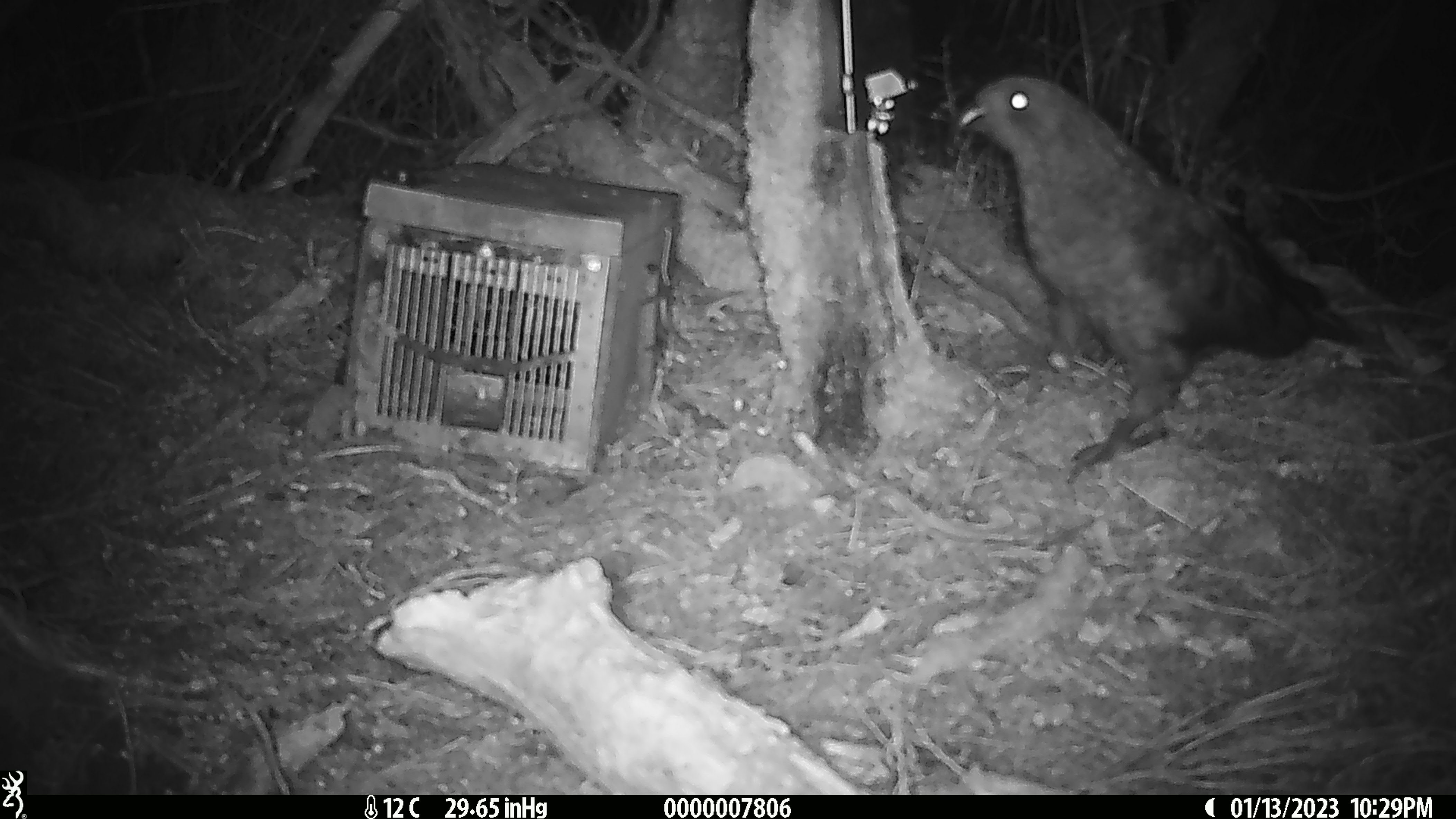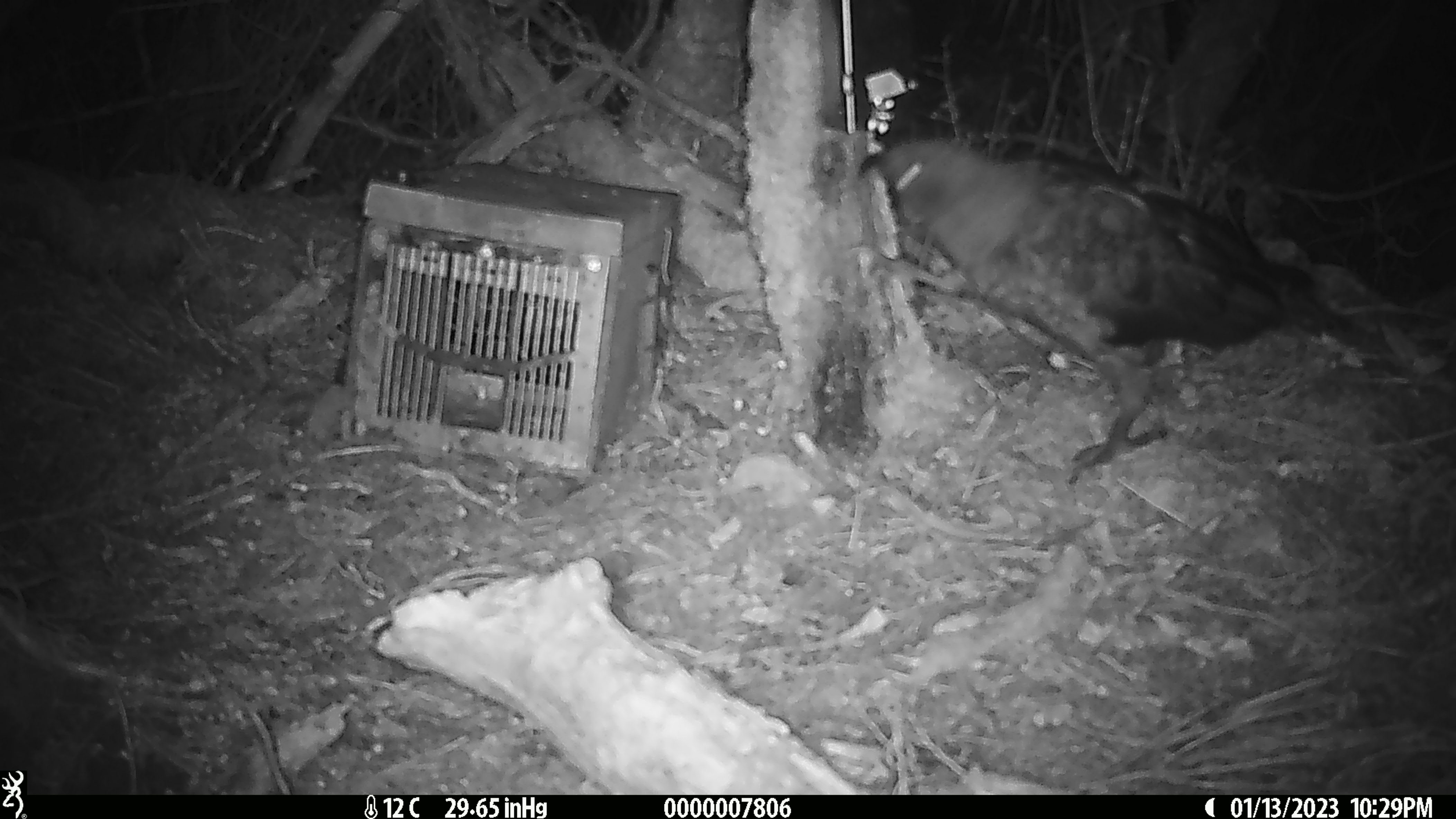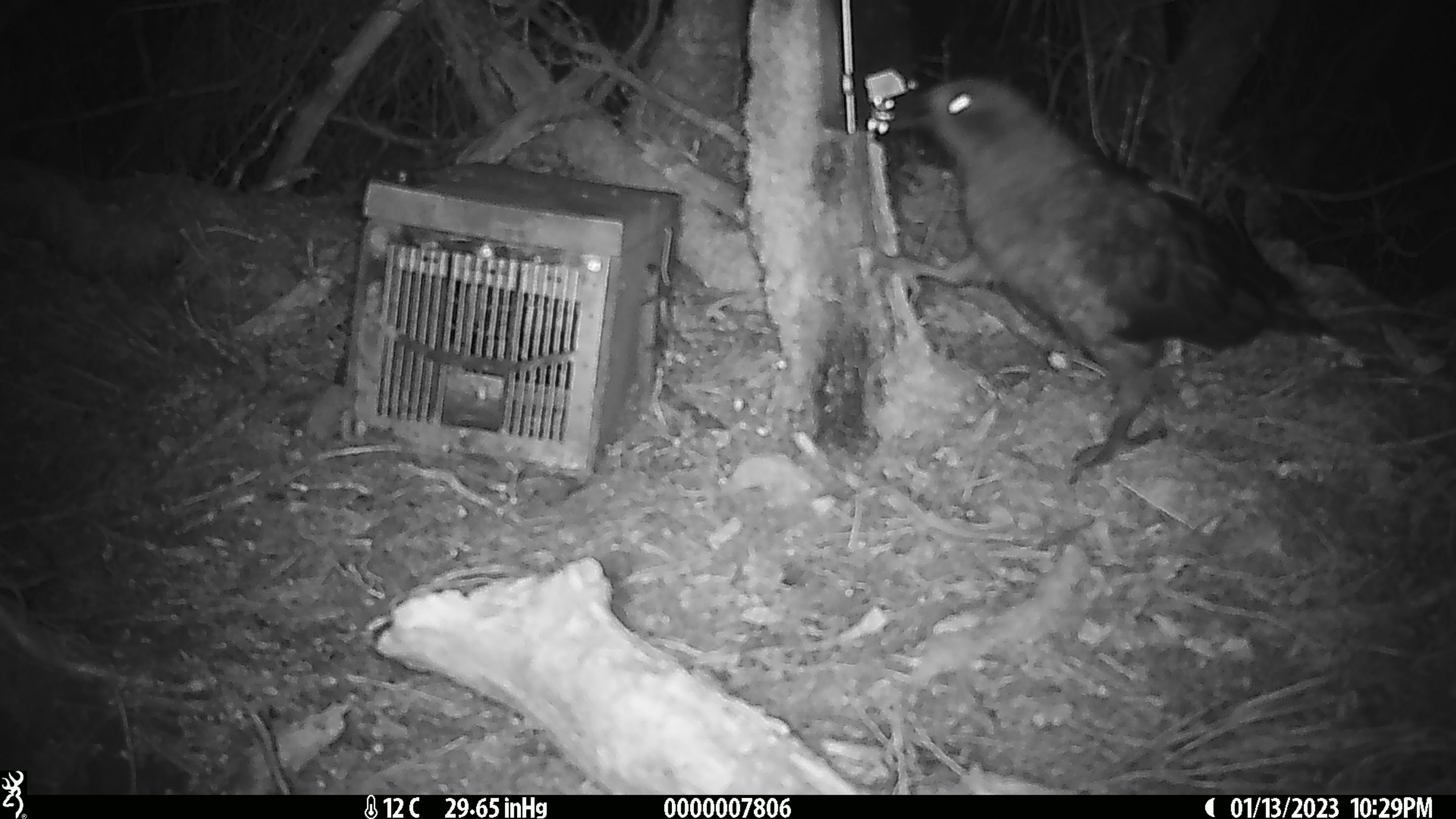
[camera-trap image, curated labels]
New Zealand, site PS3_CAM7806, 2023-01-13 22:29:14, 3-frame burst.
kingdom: Animalia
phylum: Chordata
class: Aves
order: Psittaciformes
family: Strigopidae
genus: Nestor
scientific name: Nestor notabilis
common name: kea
Kea (Nestor notabilis).